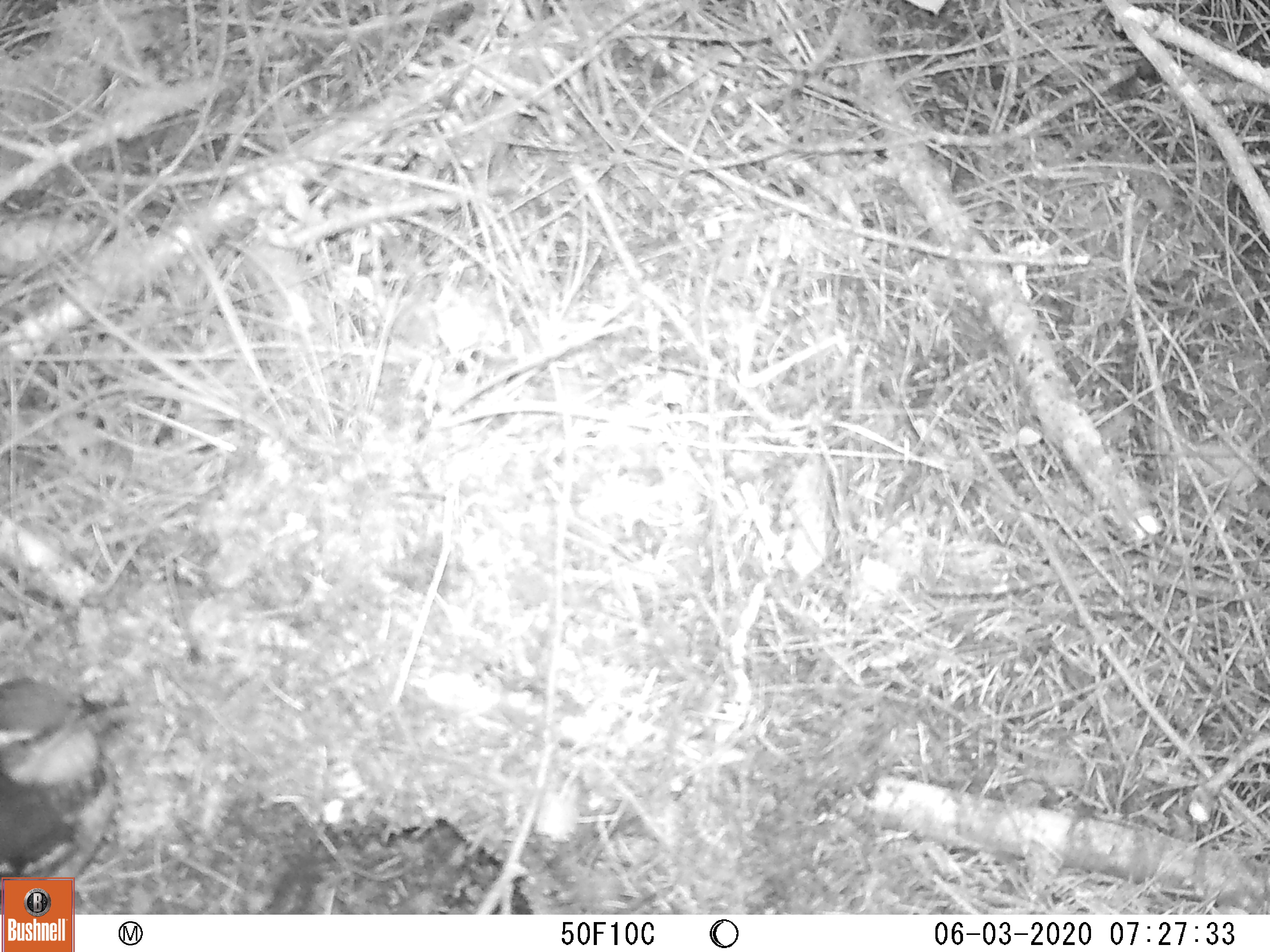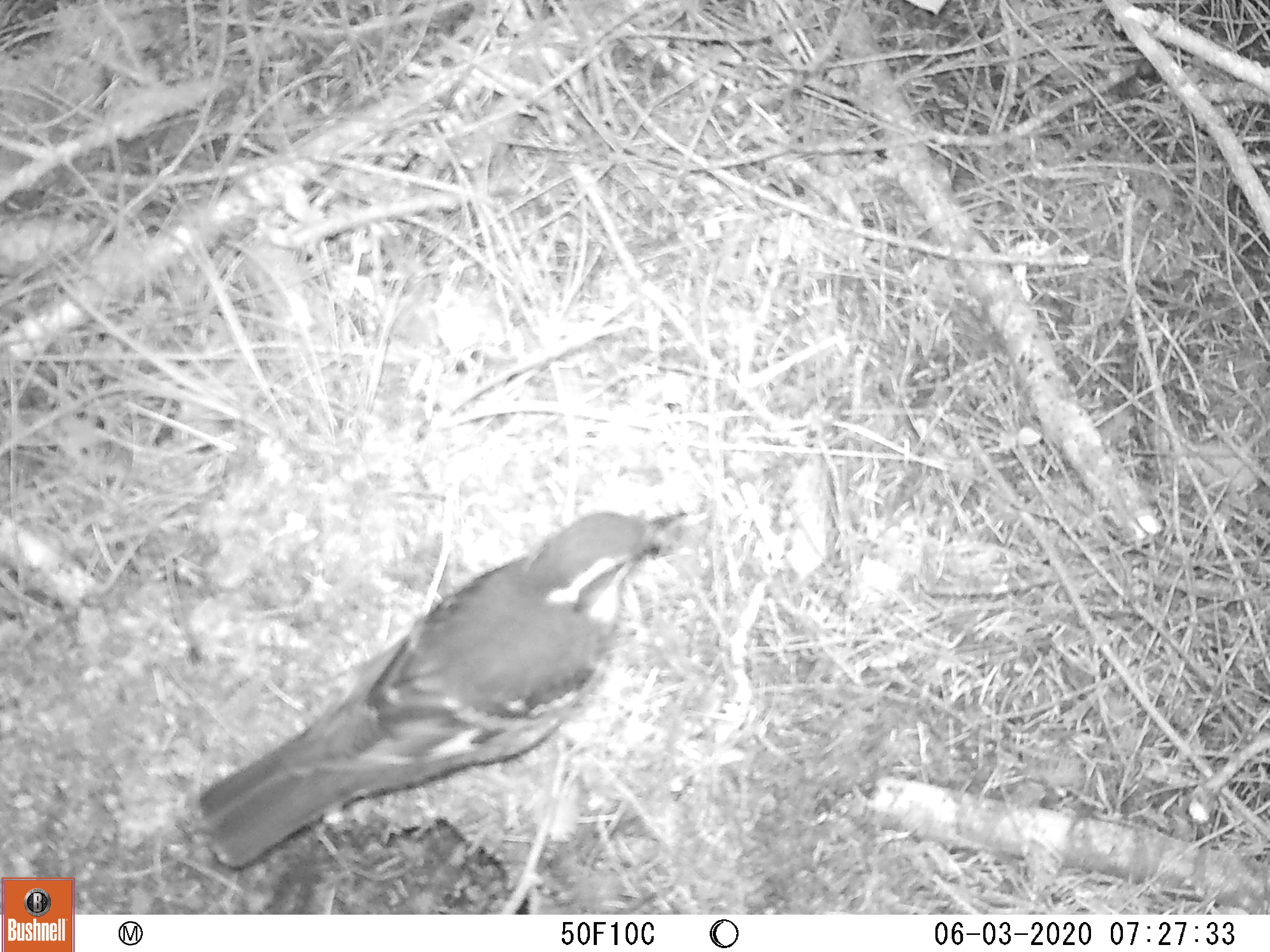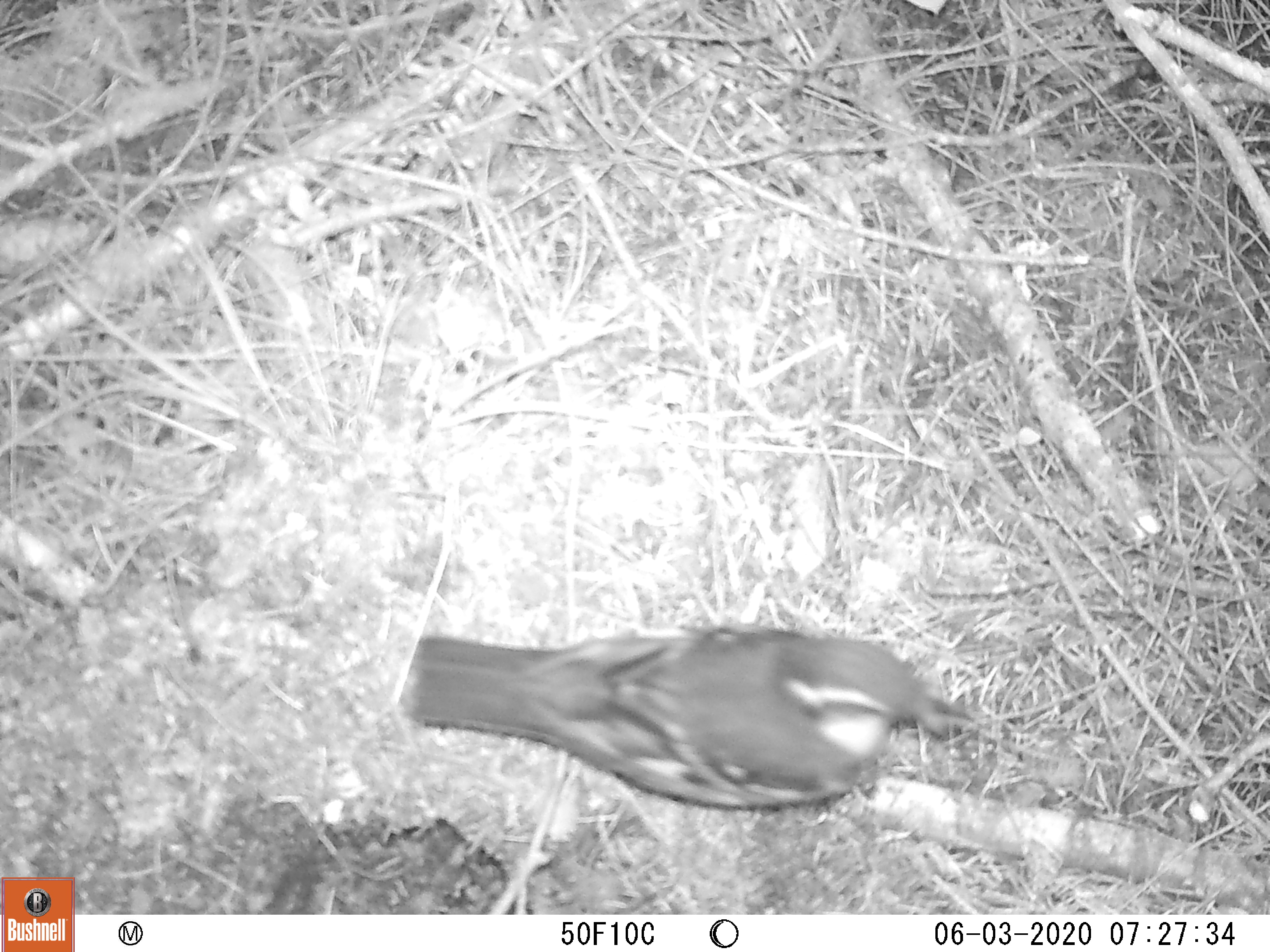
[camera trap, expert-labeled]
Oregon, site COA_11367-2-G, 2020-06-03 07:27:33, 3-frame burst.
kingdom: Animalia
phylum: Chordata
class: Aves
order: Passeriformes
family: Turdidae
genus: Ixoreus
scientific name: Ixoreus naevius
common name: varied thrush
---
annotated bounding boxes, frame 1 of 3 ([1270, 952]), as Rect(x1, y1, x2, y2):
varied thrush: Rect(1, 675, 135, 872)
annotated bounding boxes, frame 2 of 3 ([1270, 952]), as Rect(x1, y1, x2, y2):
varied thrush: Rect(203, 508, 679, 865)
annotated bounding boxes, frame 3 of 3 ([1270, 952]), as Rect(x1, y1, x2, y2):
varied thrush: Rect(407, 624, 975, 821)